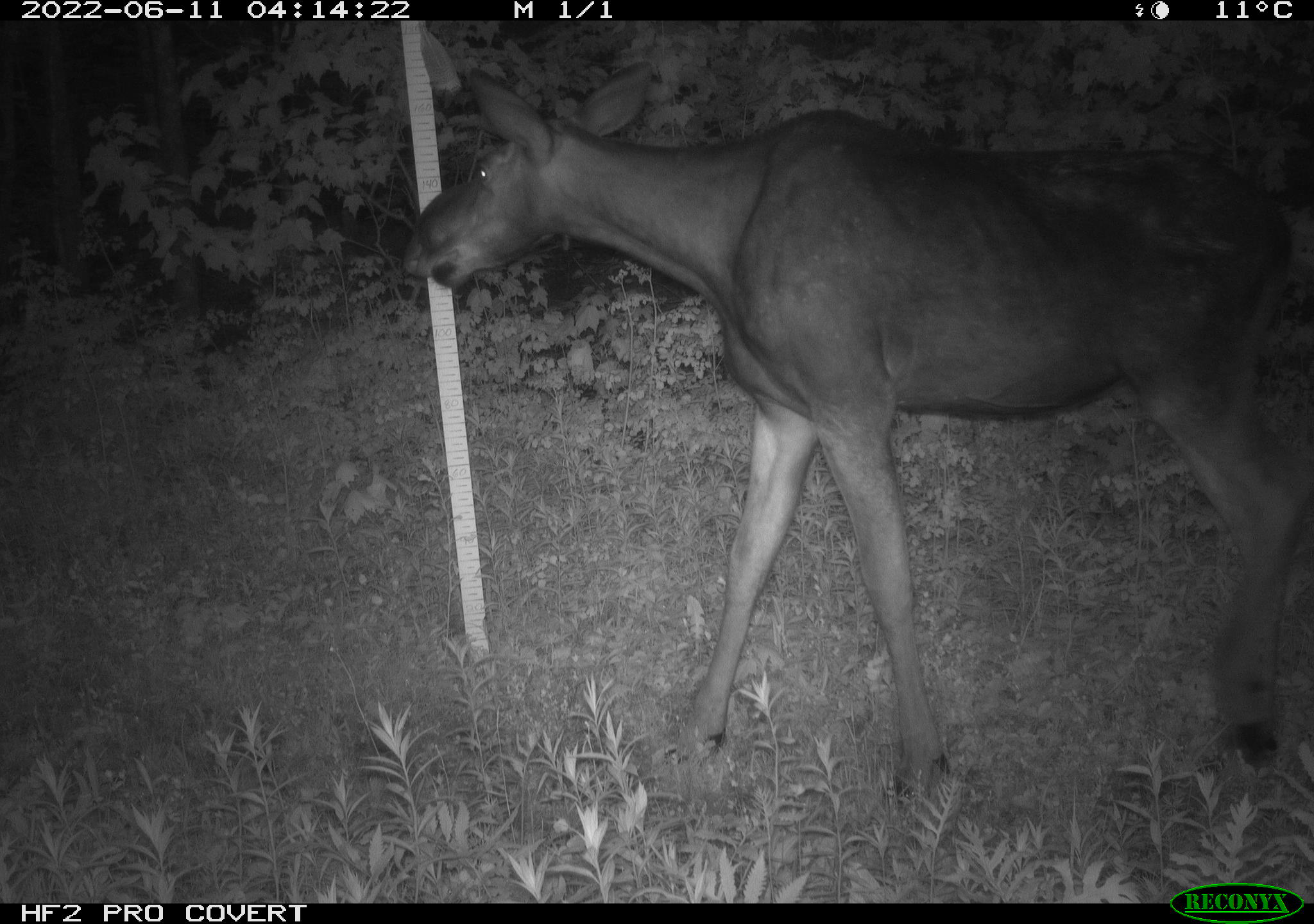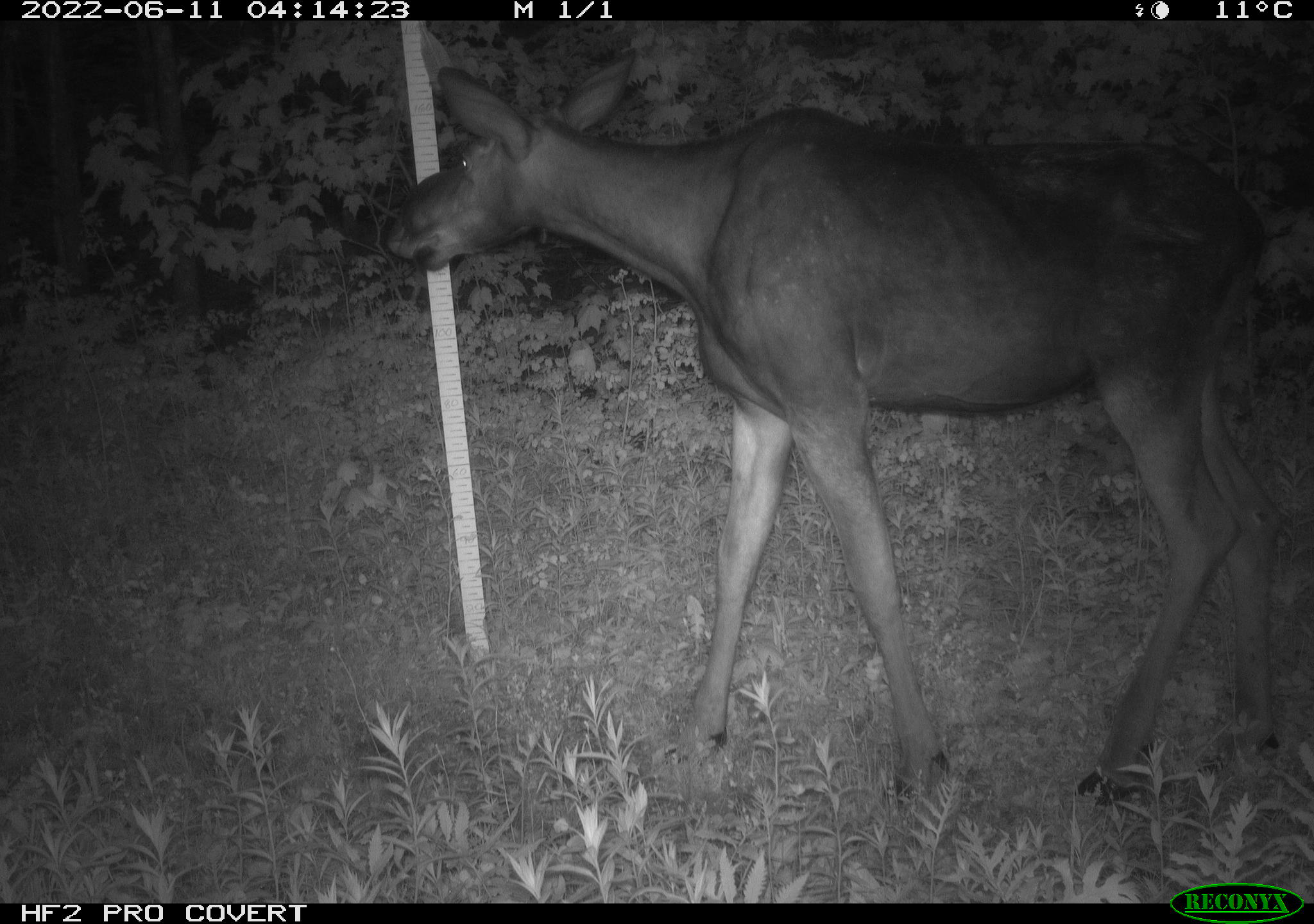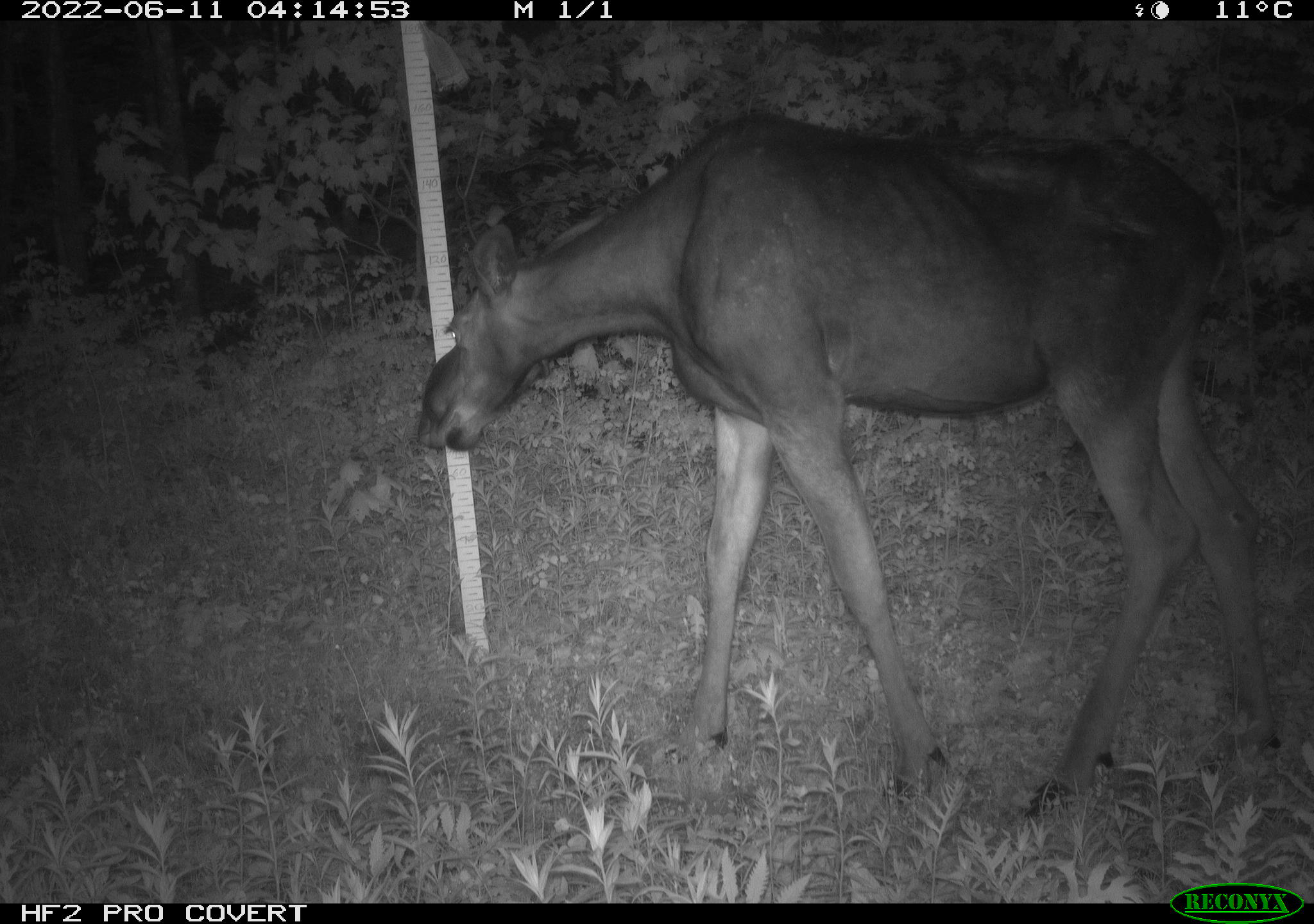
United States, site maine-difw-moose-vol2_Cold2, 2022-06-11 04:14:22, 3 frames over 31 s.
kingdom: Animalia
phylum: Chordata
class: Mammalia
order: Artiodactyla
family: Cervidae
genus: Alces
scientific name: Alces alces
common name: moose